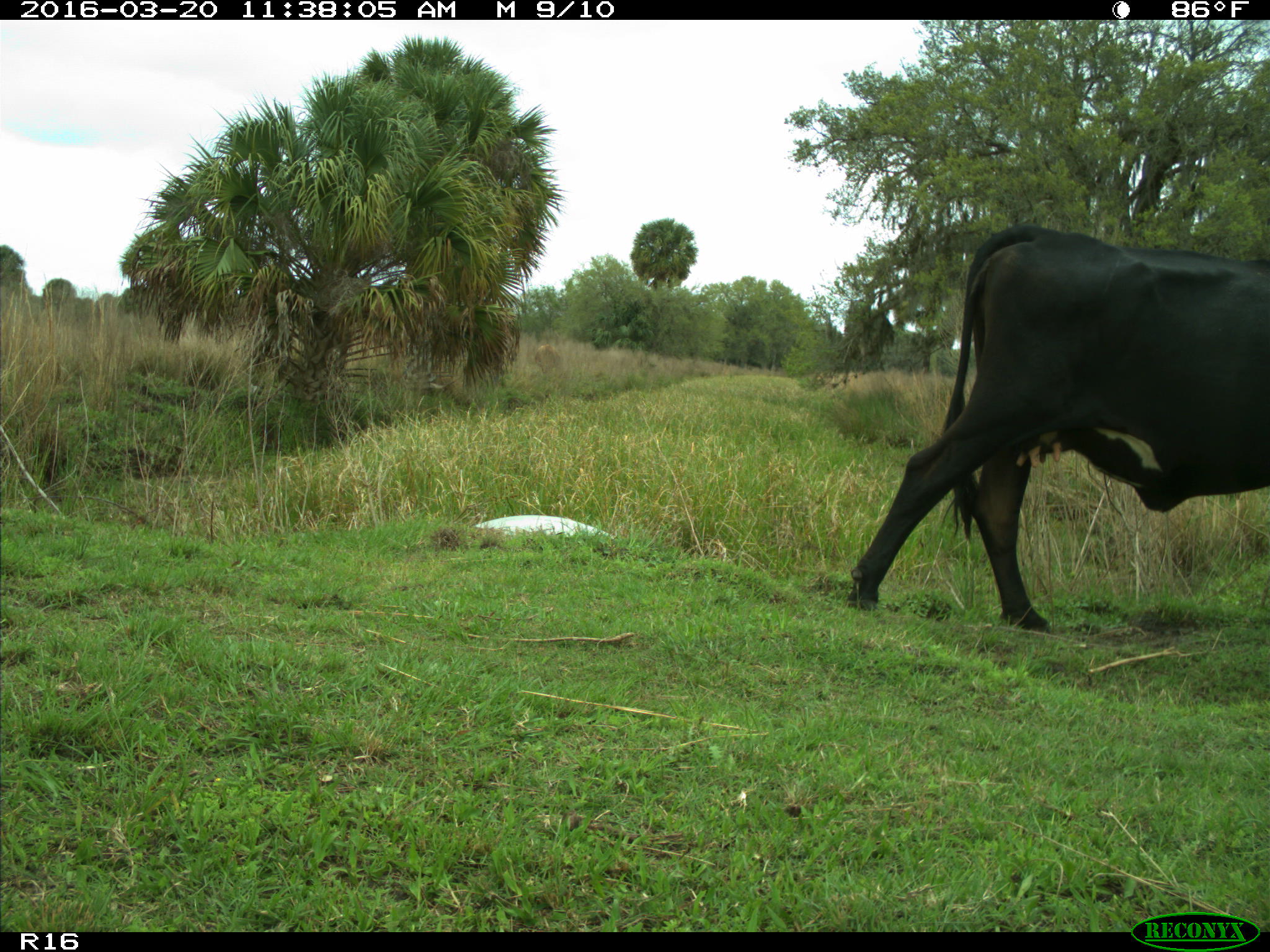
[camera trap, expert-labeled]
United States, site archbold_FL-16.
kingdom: Animalia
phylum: Chordata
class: Mammalia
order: Artiodactyla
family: Bovidae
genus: Bos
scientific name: Bos taurus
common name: domestic cow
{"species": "Bos taurus (domestic cow)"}